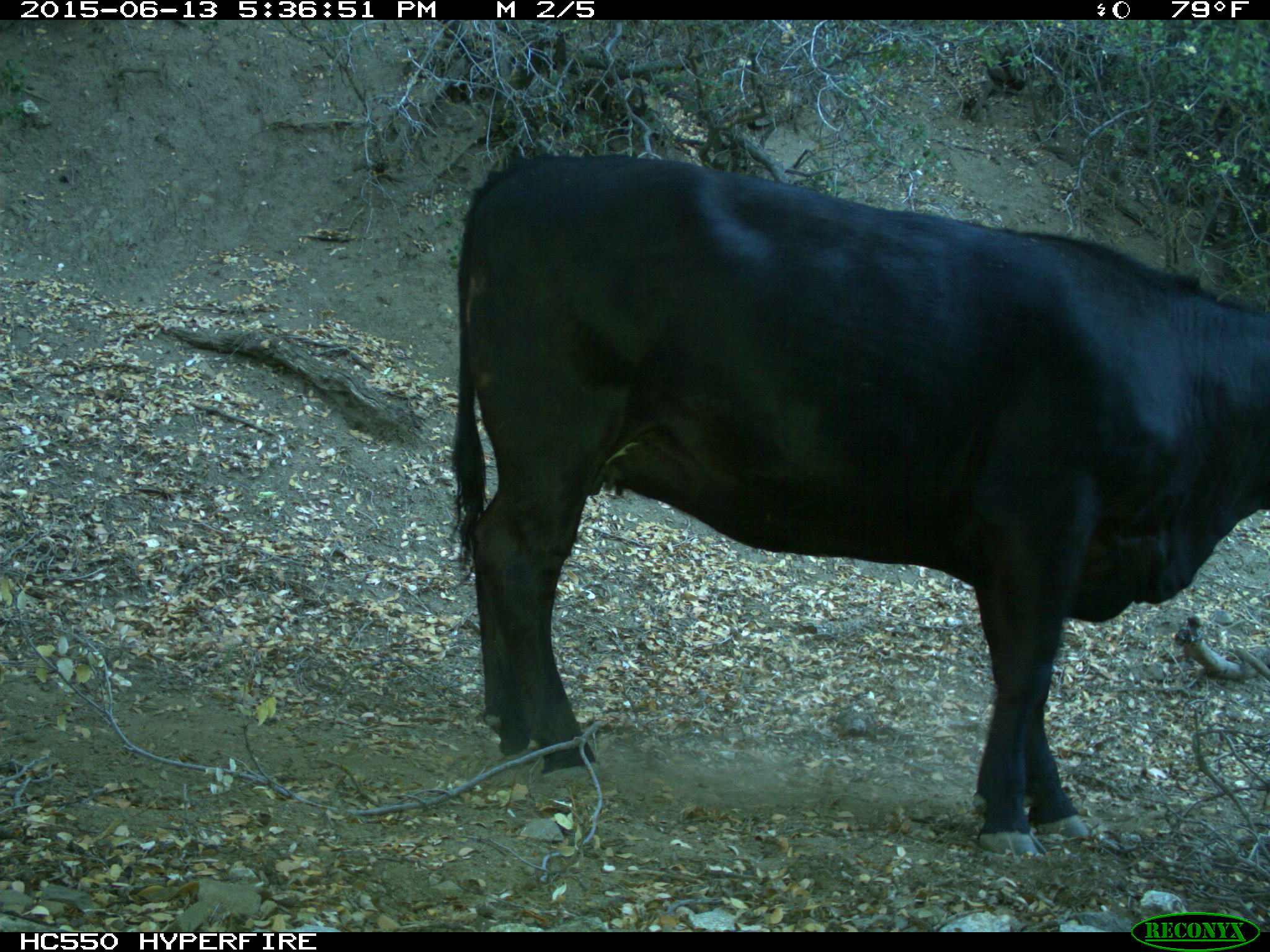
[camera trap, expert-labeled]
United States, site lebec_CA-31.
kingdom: Animalia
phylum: Chordata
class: Mammalia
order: Artiodactyla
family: Bovidae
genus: Bos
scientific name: Bos taurus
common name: domestic cow